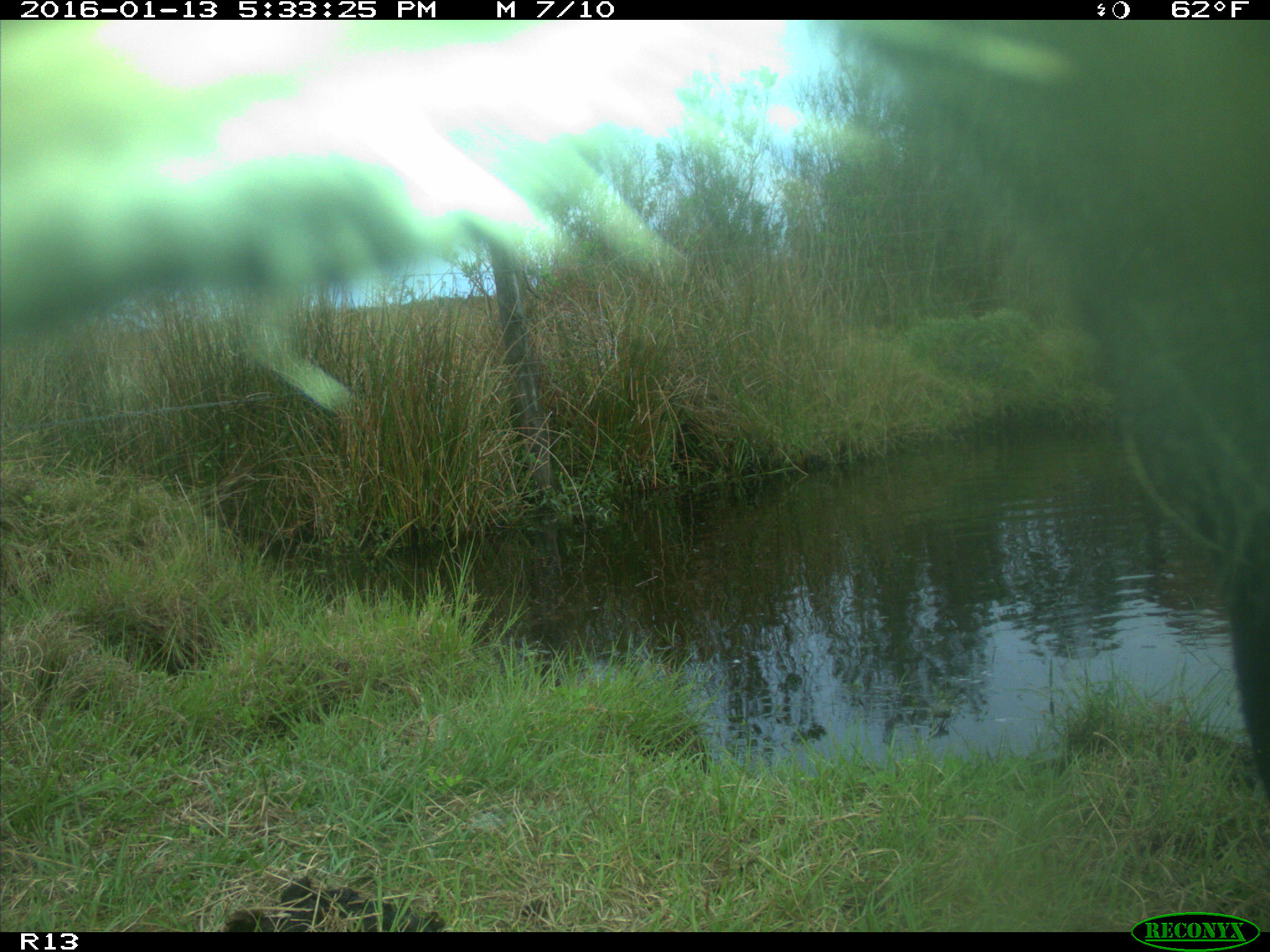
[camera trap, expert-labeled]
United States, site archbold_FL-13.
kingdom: Animalia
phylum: Chordata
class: Mammalia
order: Artiodactyla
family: Bovidae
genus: Bos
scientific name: Bos taurus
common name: domestic cow